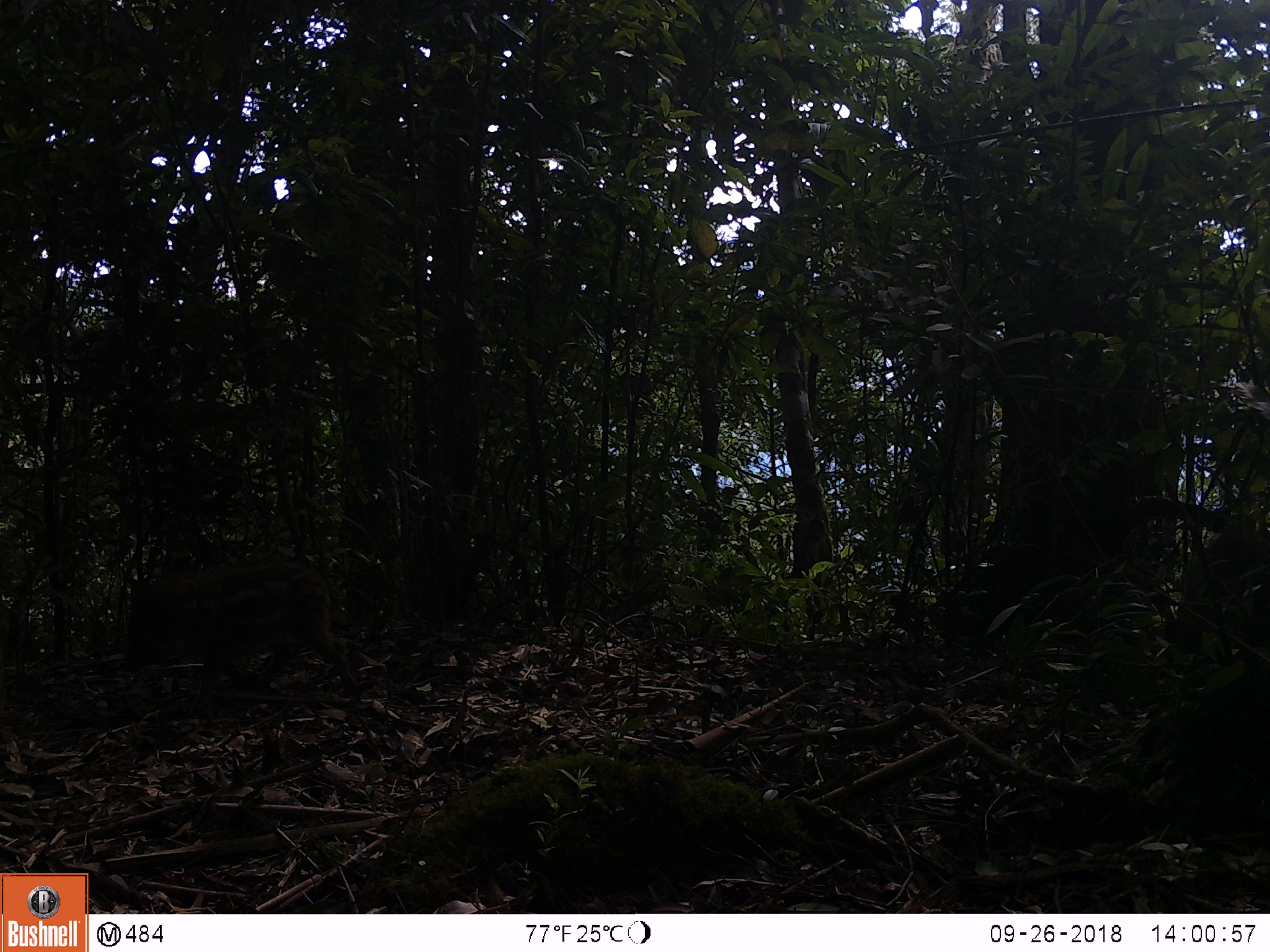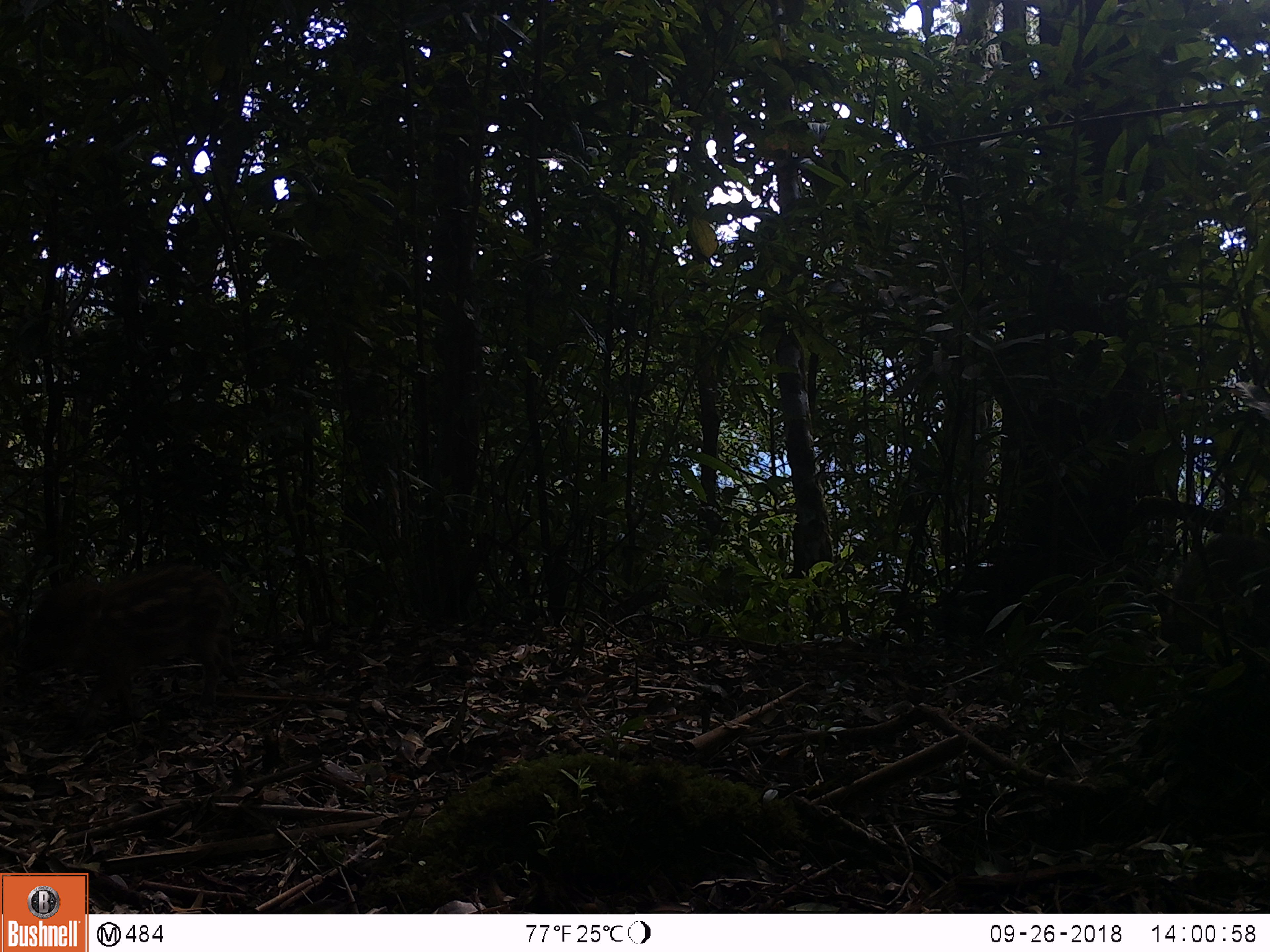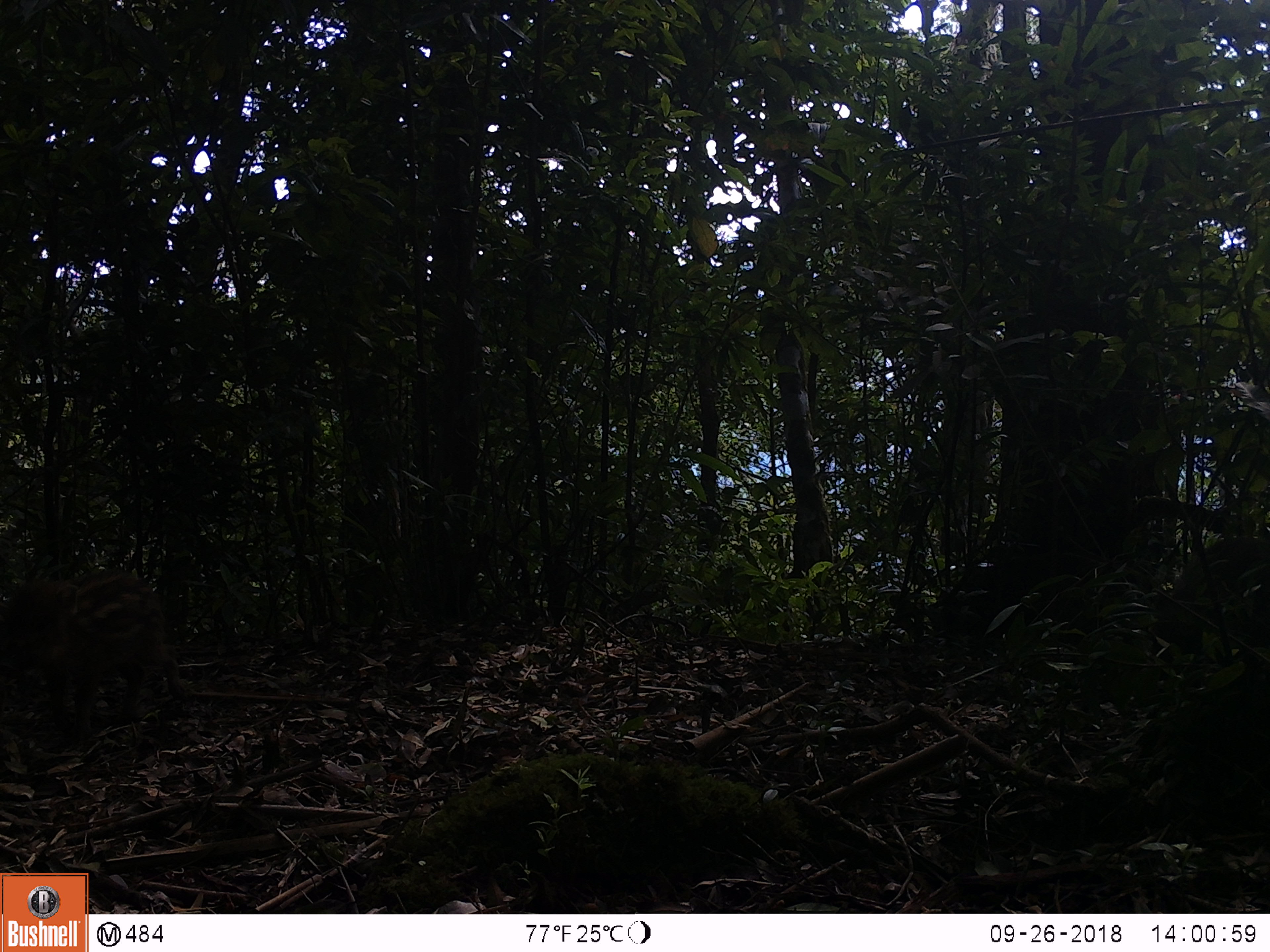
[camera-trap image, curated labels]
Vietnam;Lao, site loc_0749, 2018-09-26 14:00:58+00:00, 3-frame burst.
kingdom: Animalia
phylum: Chordata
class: Mammalia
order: Artiodactyla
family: Suidae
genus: Sus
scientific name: Sus scrofa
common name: eurasian wild pig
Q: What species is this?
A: Eurasian wild pig (Sus scrofa).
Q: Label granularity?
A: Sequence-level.